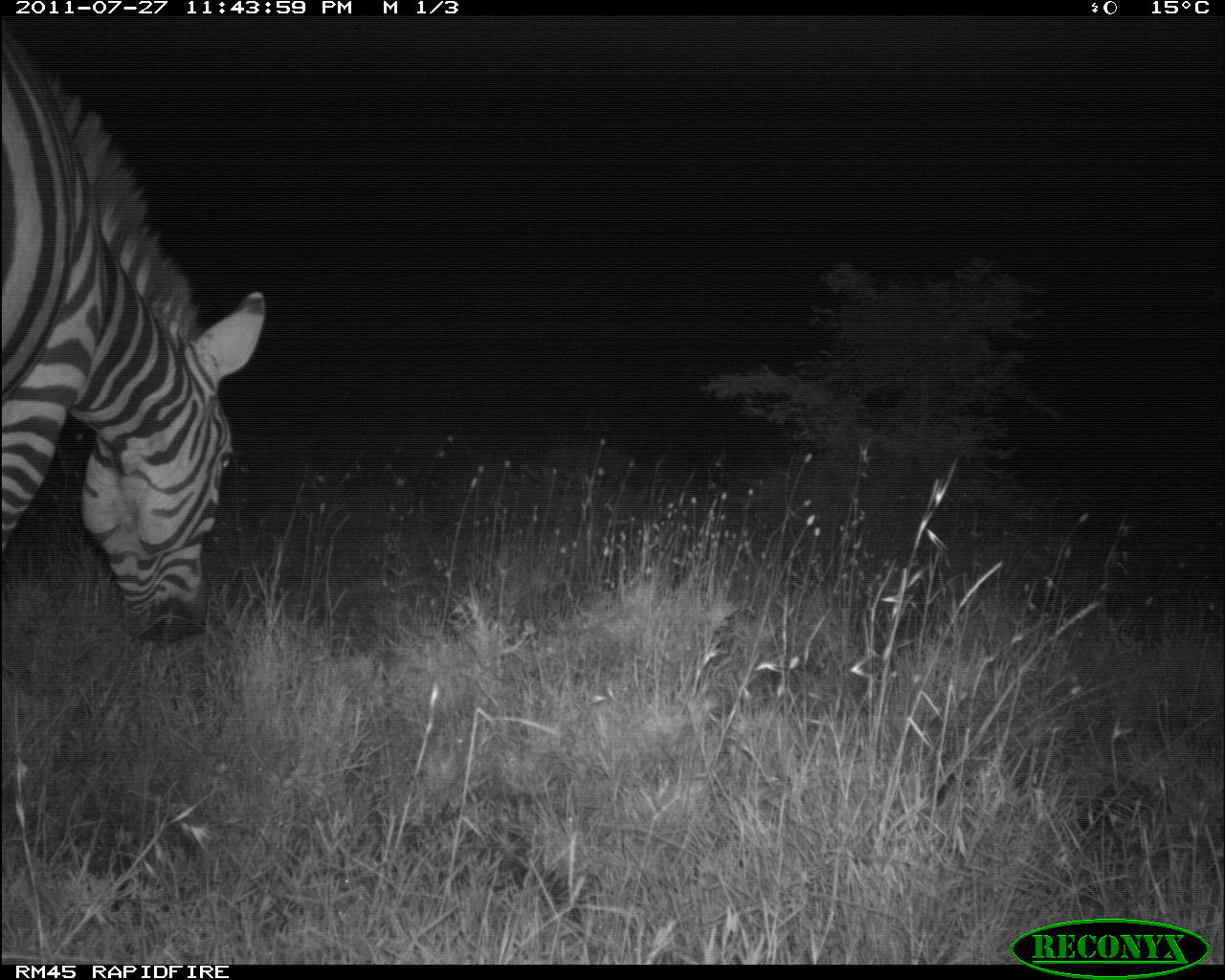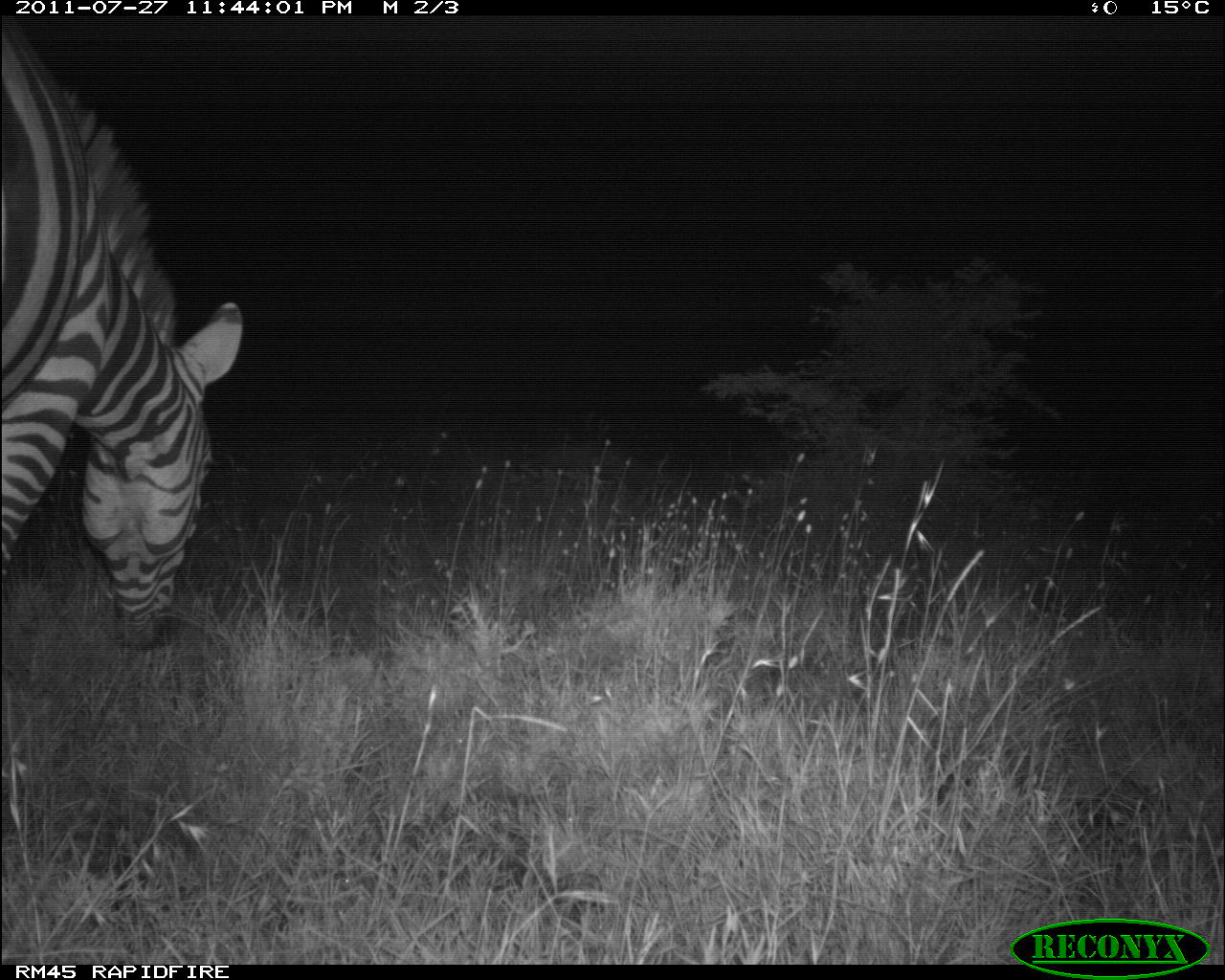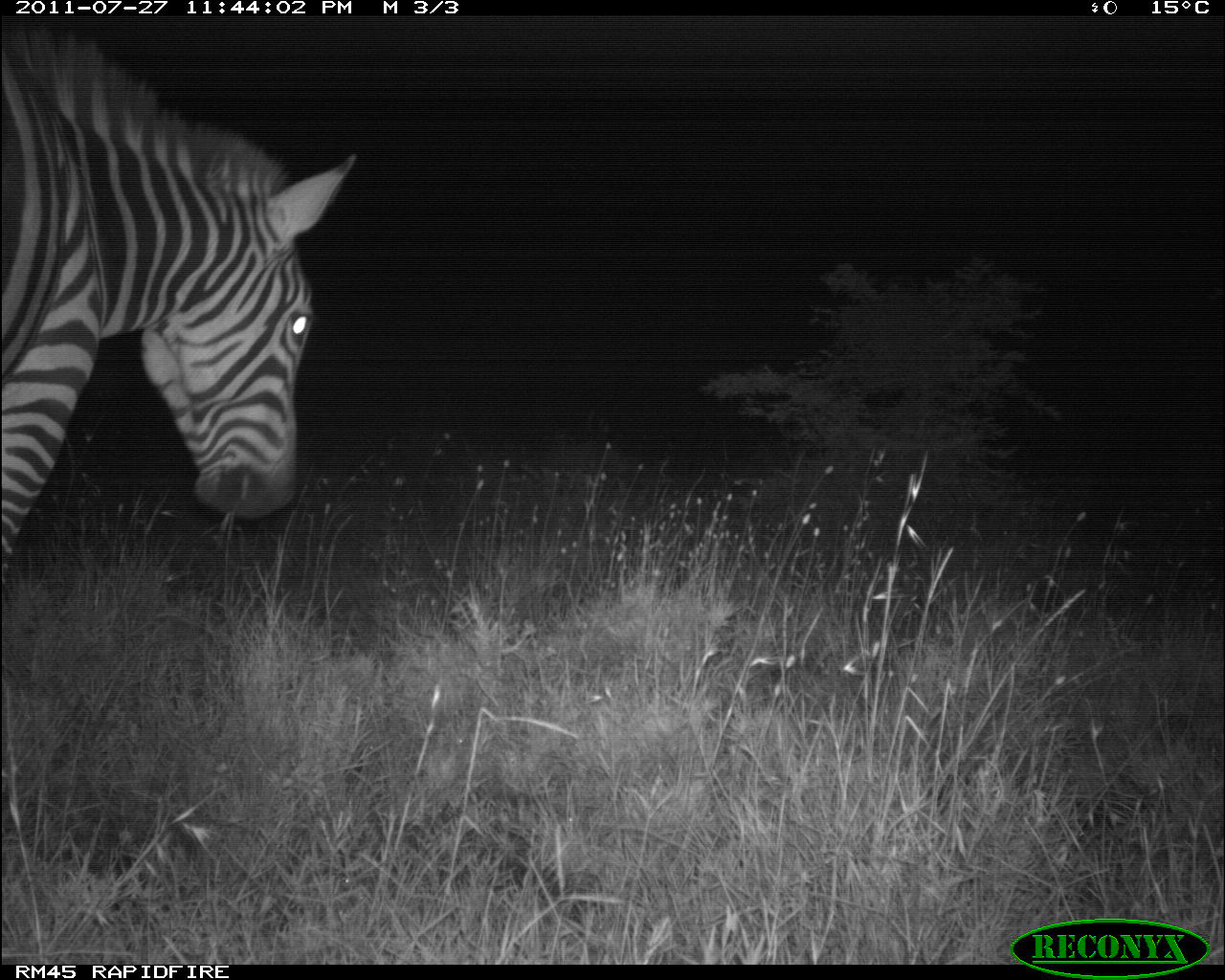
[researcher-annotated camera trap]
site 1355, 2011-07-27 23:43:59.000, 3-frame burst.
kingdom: Animalia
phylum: Chordata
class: Mammalia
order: Perissodactyla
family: Equidae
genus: Equus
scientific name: Equus quagga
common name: plains zebra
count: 1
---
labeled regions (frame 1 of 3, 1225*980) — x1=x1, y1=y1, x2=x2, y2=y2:
equus quagga: x1=0, y1=24, x2=269, y2=647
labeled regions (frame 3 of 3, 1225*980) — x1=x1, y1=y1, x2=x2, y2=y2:
equus quagga: x1=0, y1=24, x2=361, y2=577